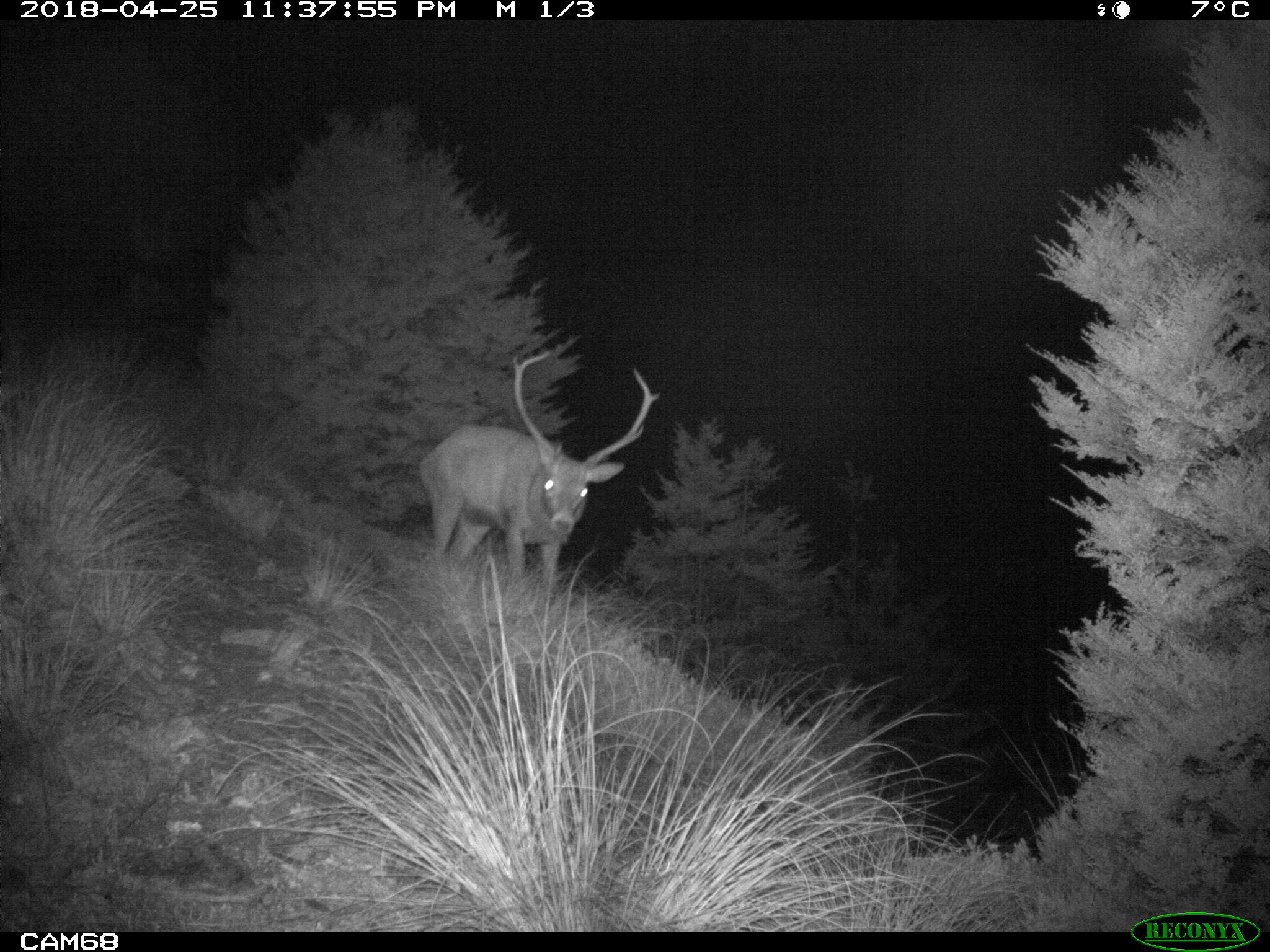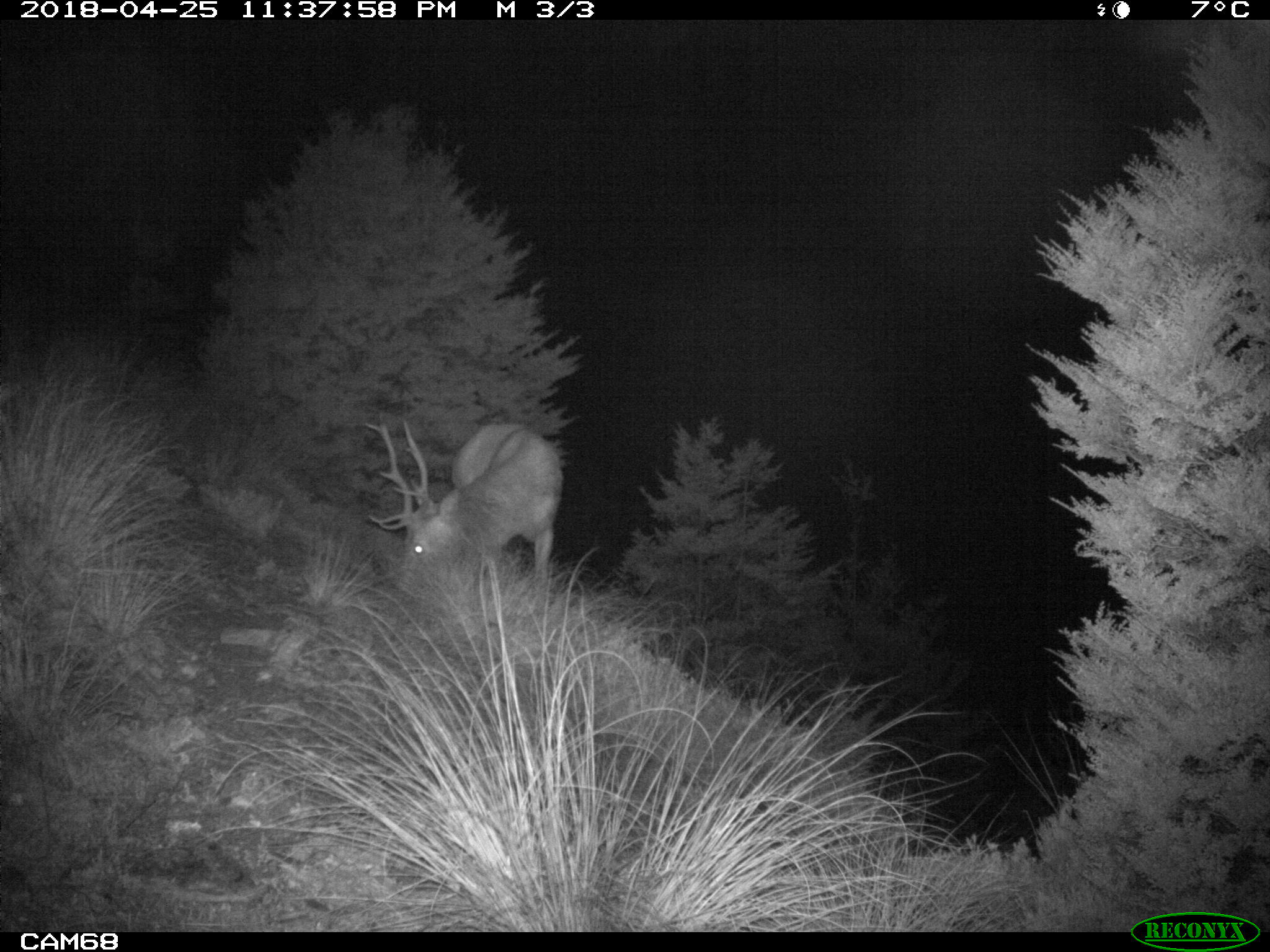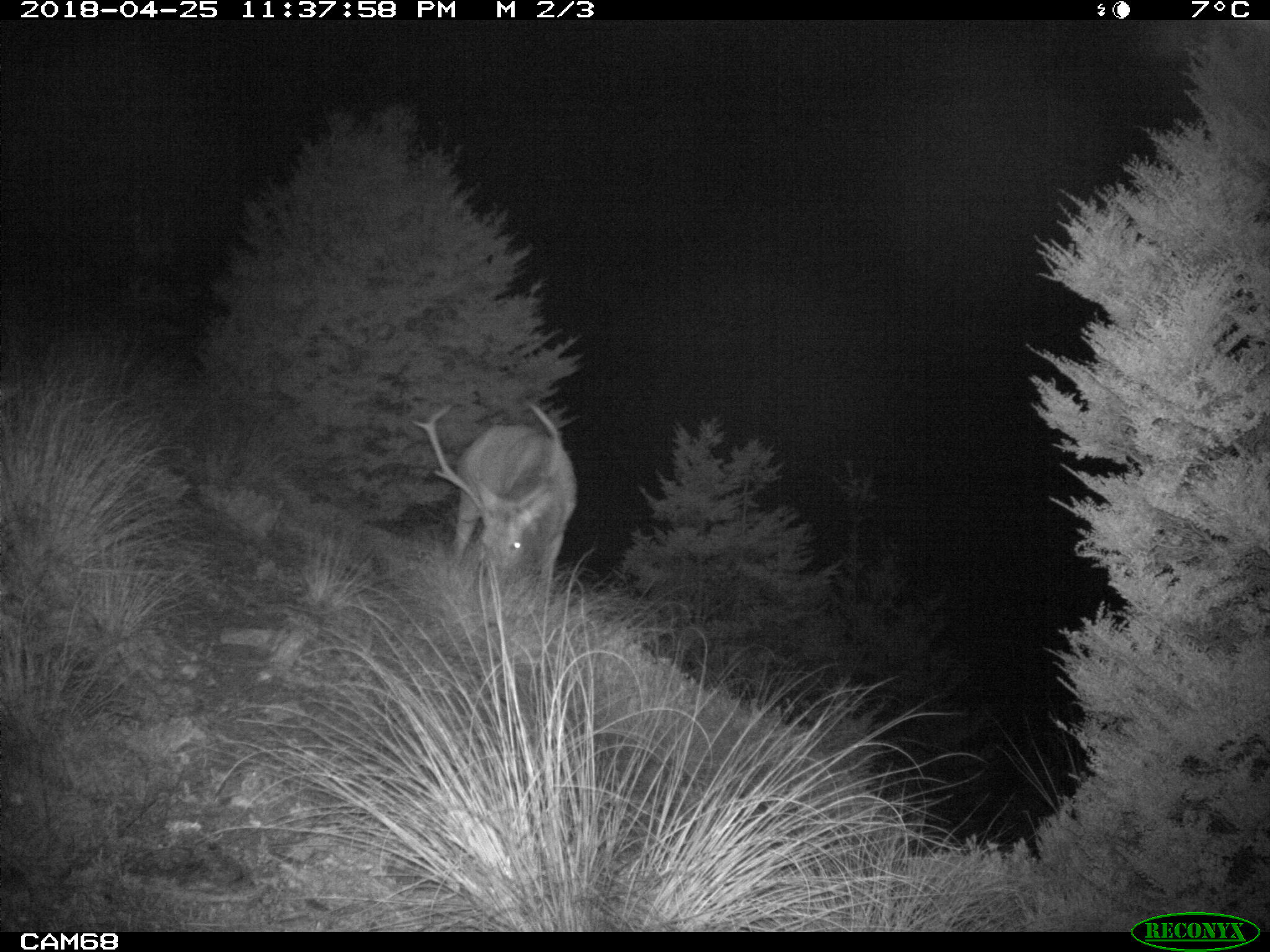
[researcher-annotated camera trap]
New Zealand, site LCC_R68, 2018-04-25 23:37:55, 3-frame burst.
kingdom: Animalia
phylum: Chordata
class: Mammalia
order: Artiodactyla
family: Cervidae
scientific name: Cervidae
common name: deer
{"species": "deer (Cervidae)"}